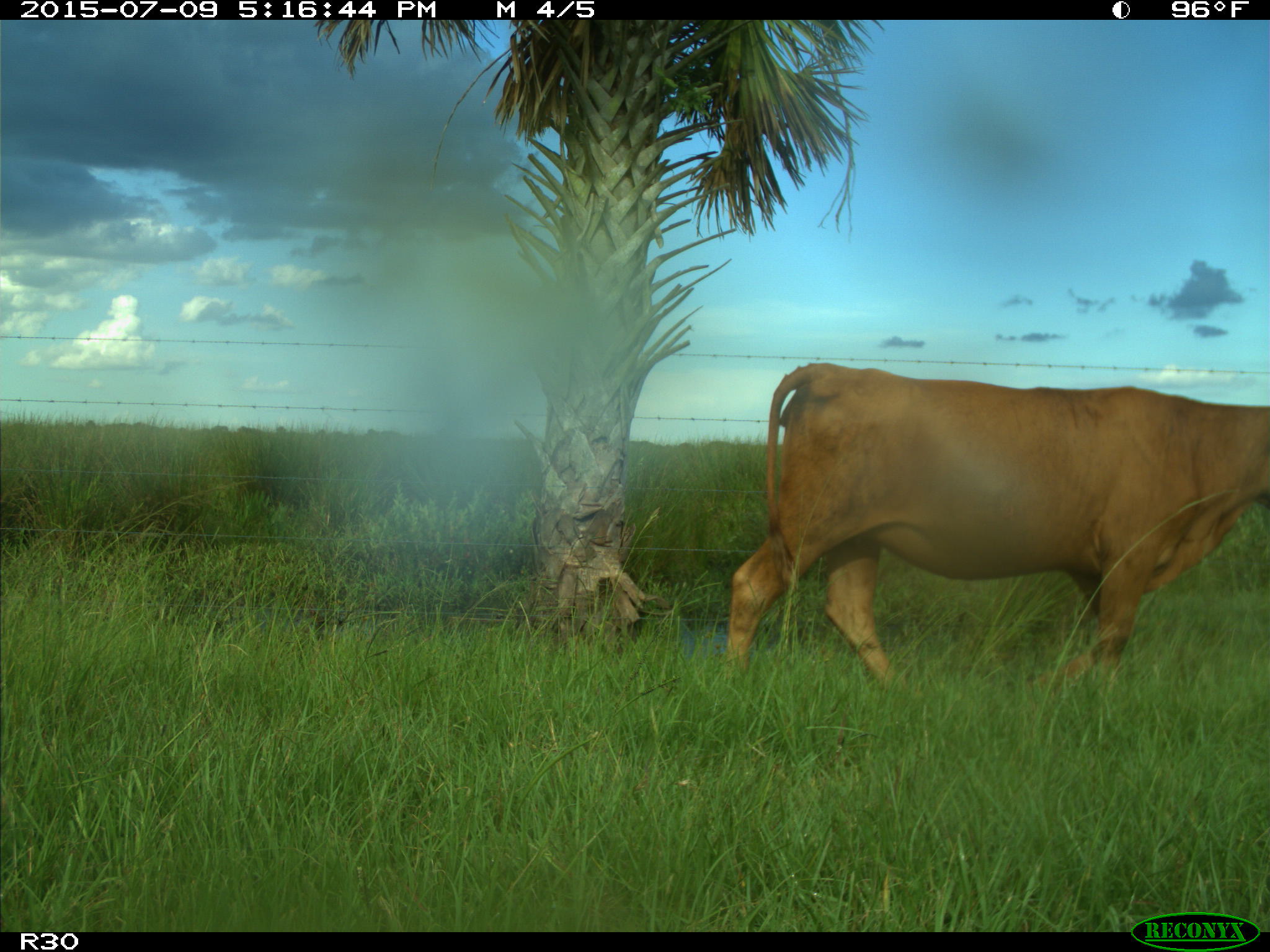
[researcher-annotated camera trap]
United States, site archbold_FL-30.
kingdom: Animalia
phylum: Chordata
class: Mammalia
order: Artiodactyla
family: Bovidae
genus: Bos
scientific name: Bos taurus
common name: domestic cow